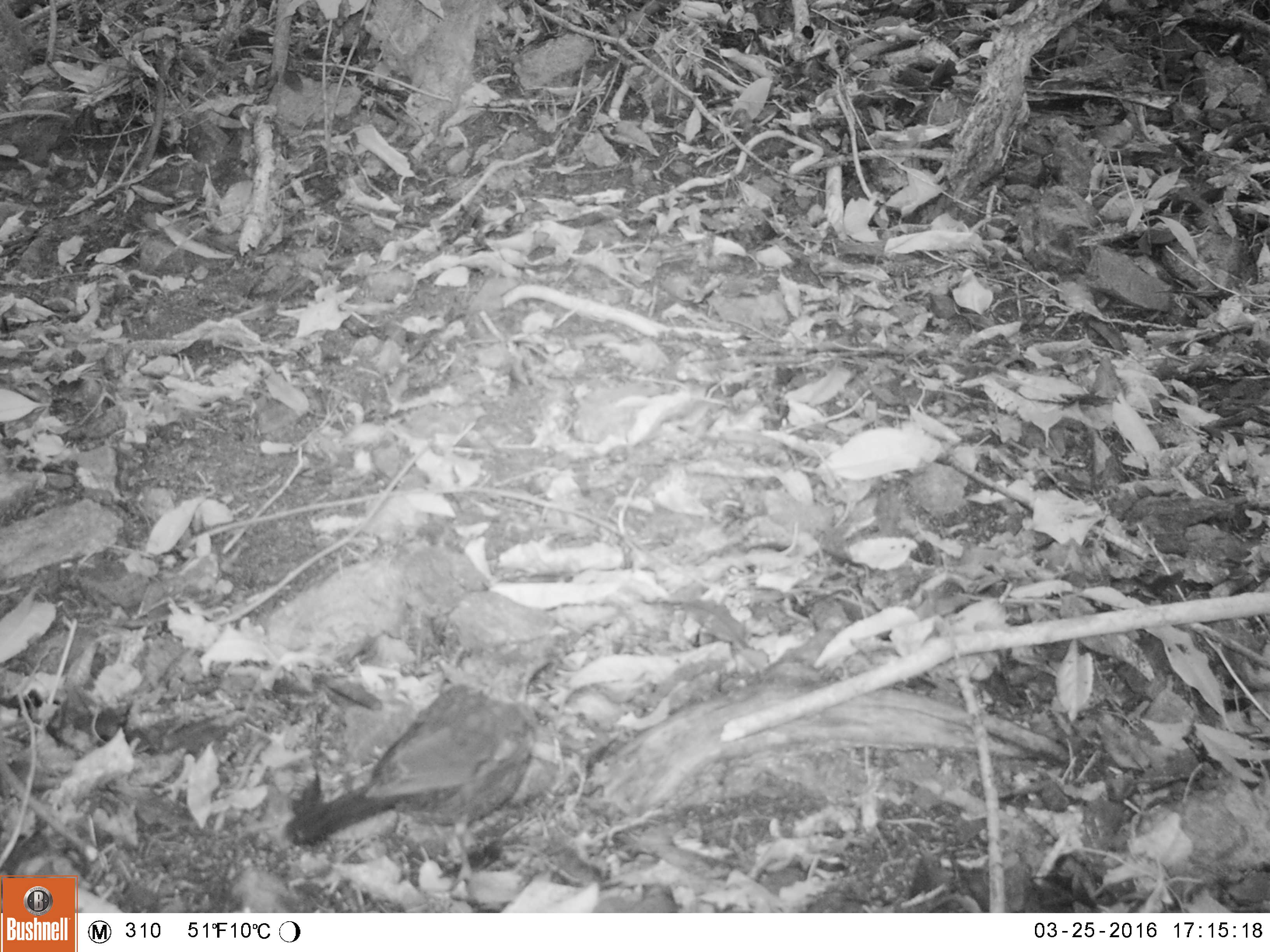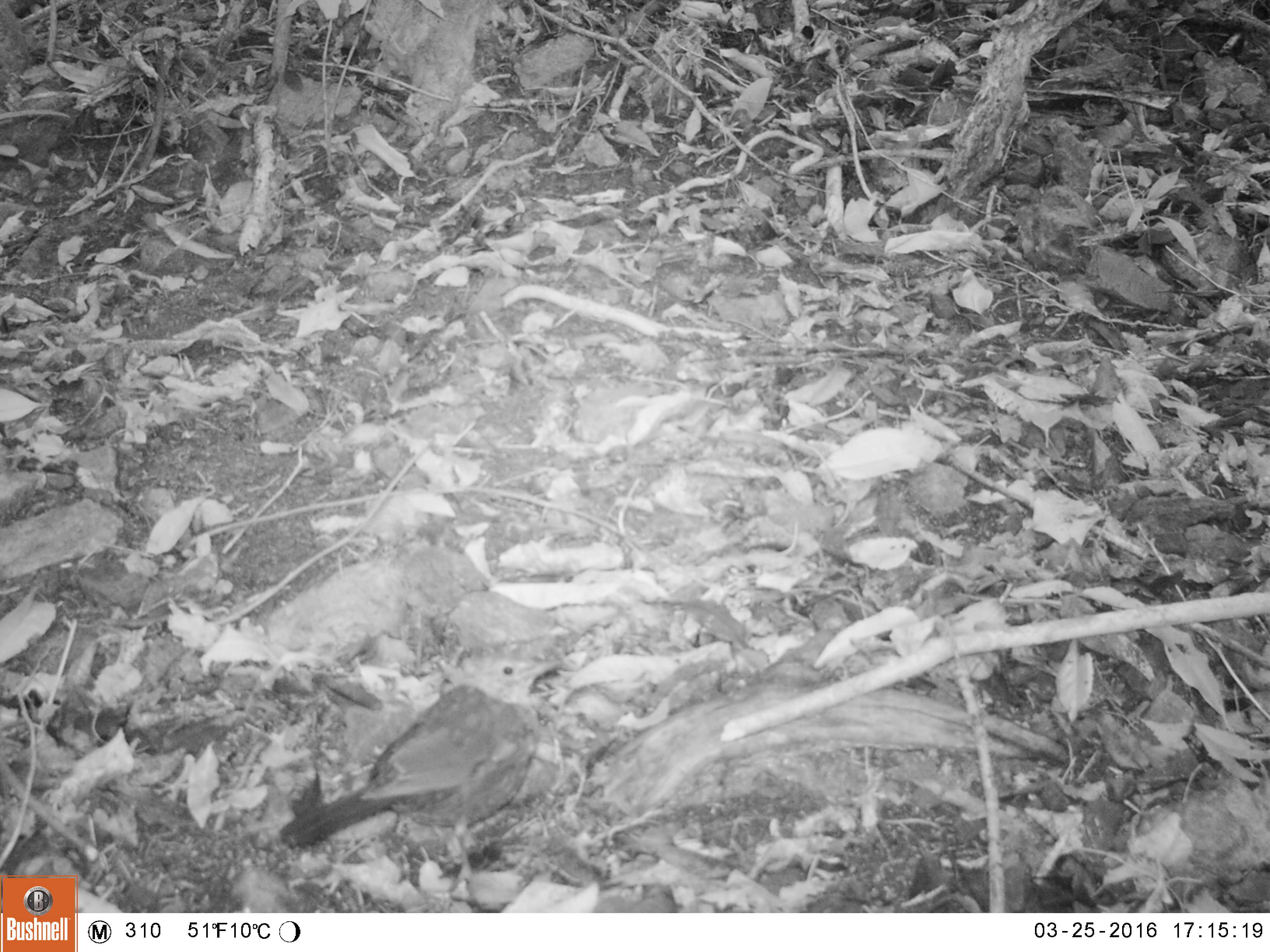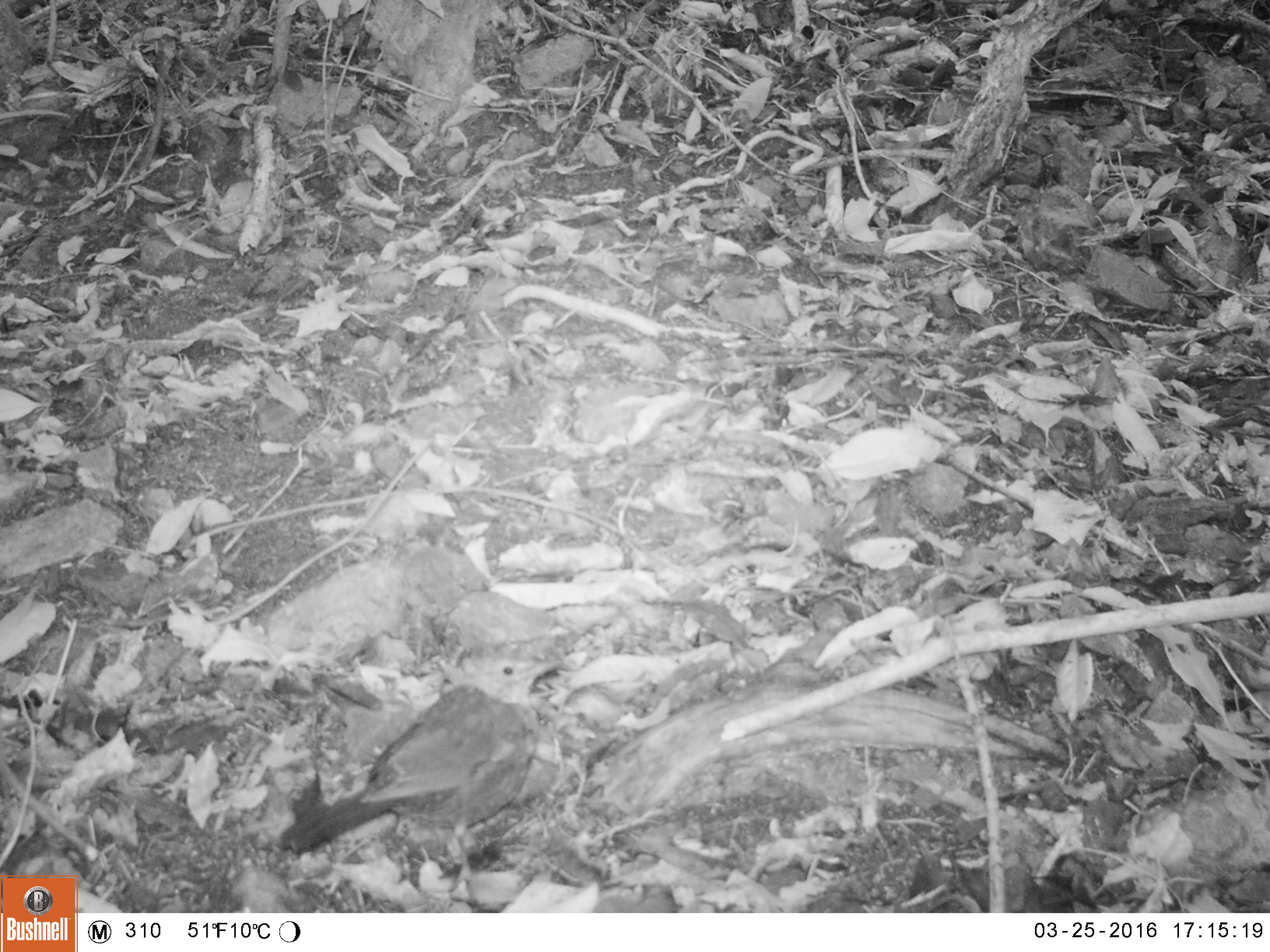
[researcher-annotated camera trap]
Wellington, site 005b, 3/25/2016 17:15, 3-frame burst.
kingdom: Animalia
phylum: Chordata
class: Aves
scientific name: Aves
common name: bird